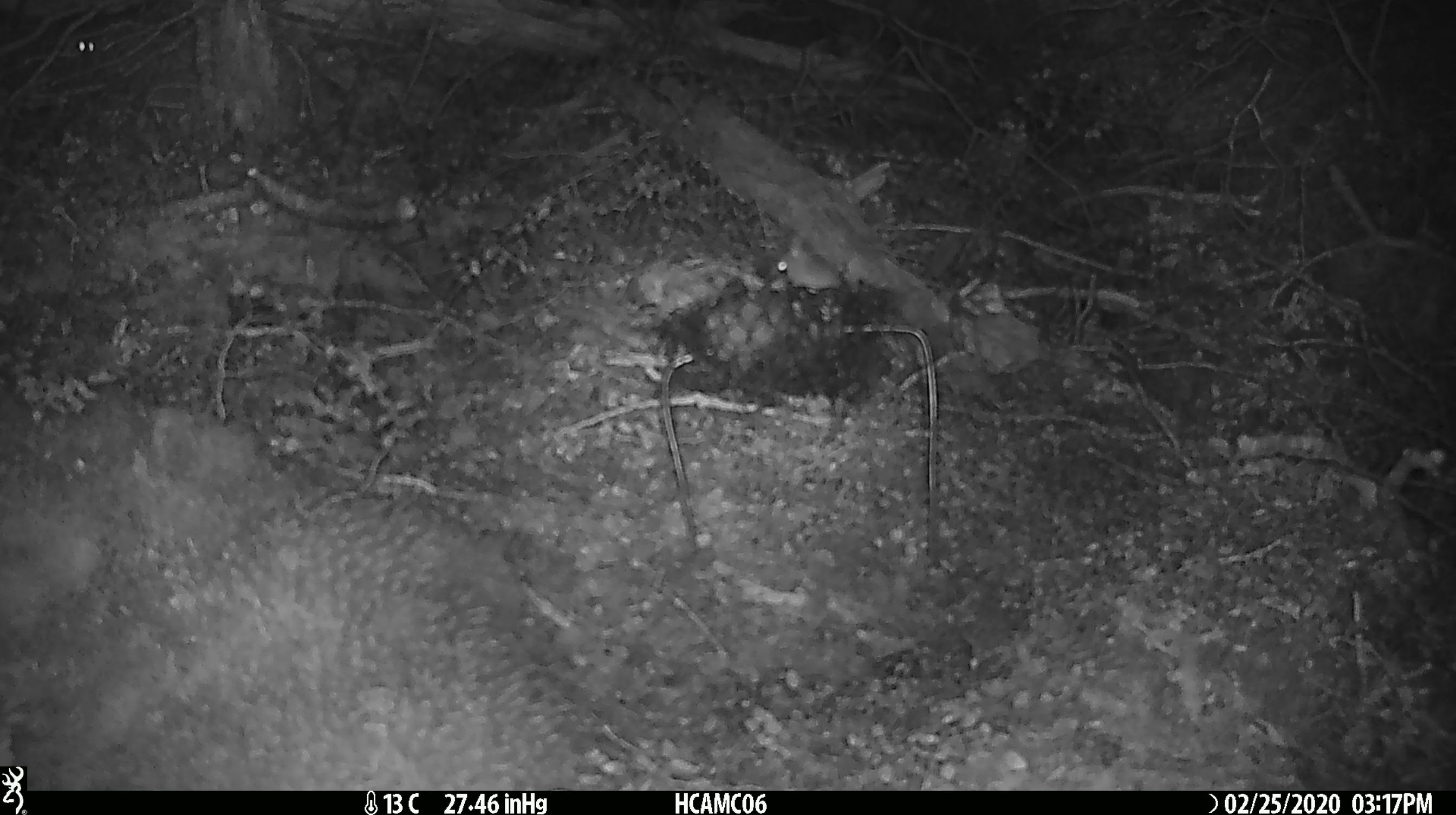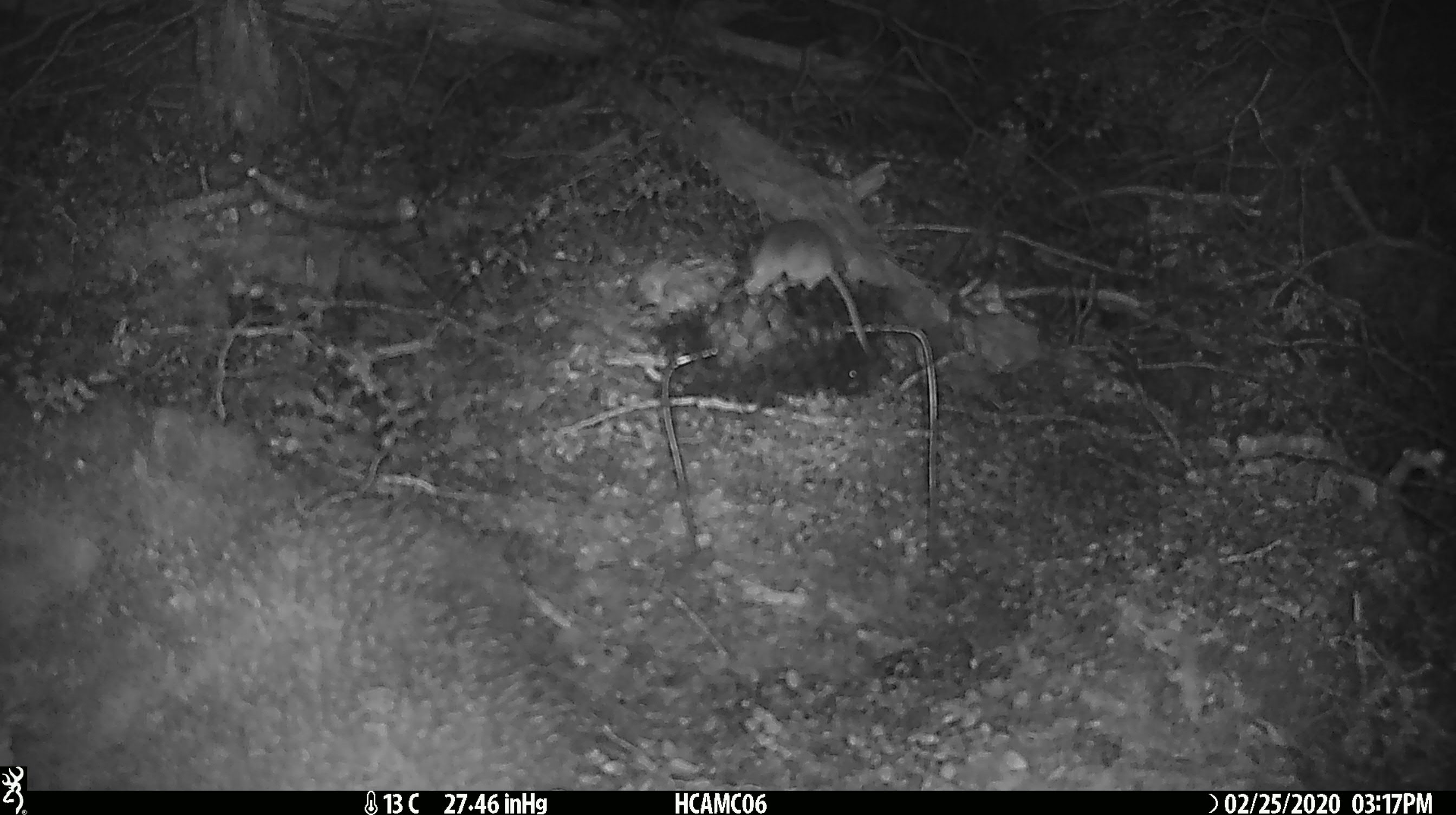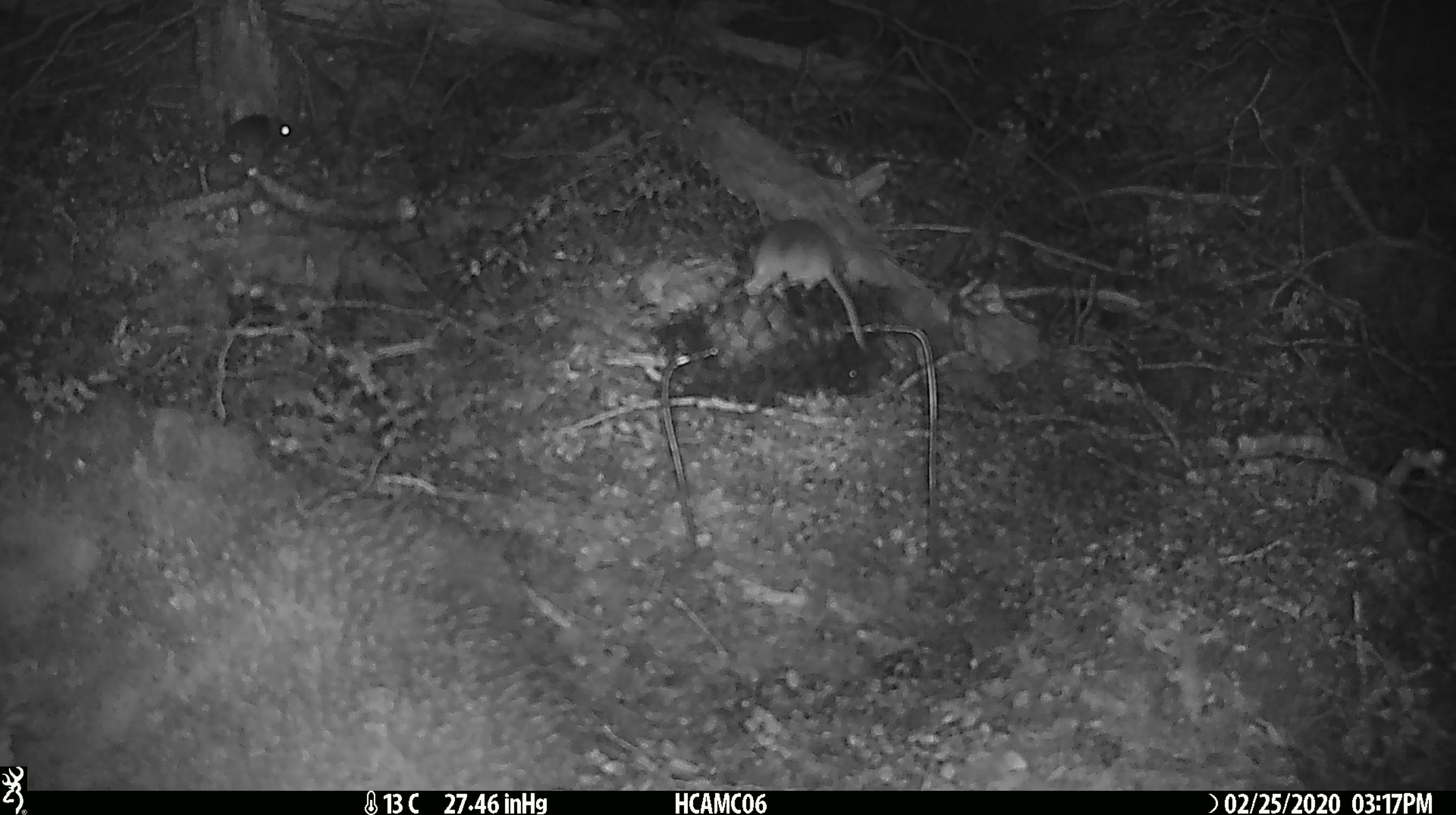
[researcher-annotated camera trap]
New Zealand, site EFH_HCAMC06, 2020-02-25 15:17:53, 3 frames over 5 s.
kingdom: Animalia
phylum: Chordata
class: Mammalia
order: Rodentia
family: Muridae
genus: Mus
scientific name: Mus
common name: mouse